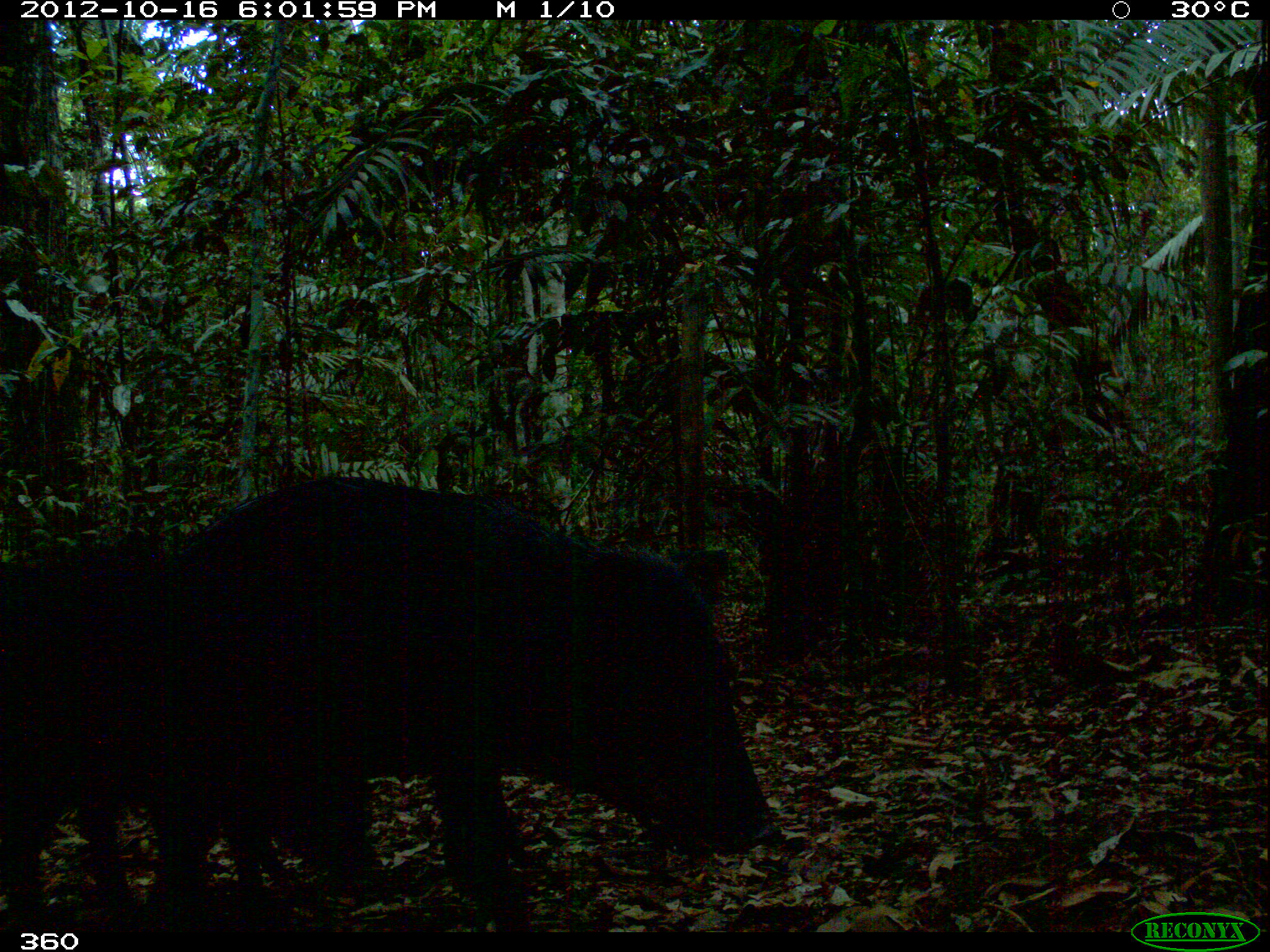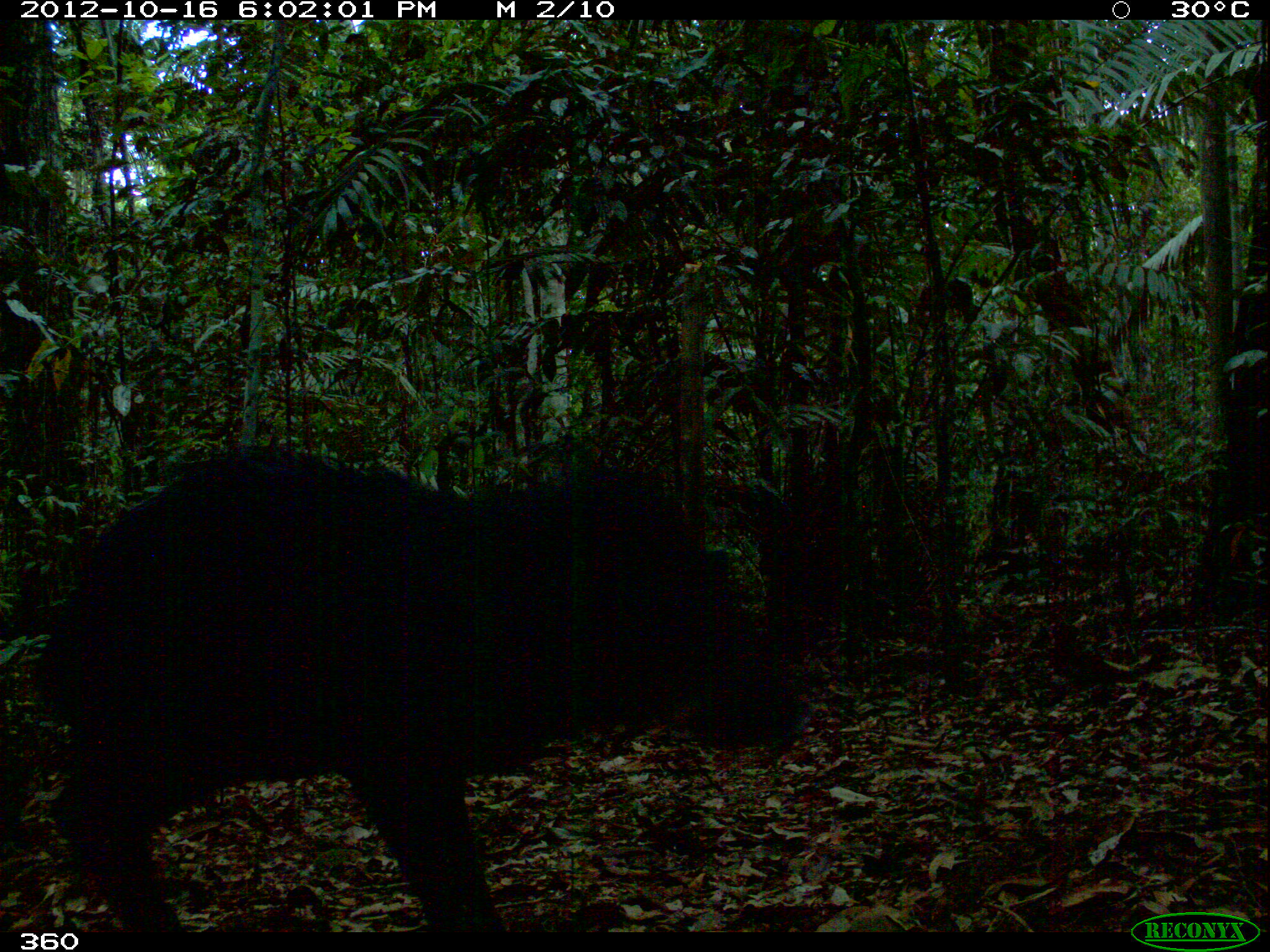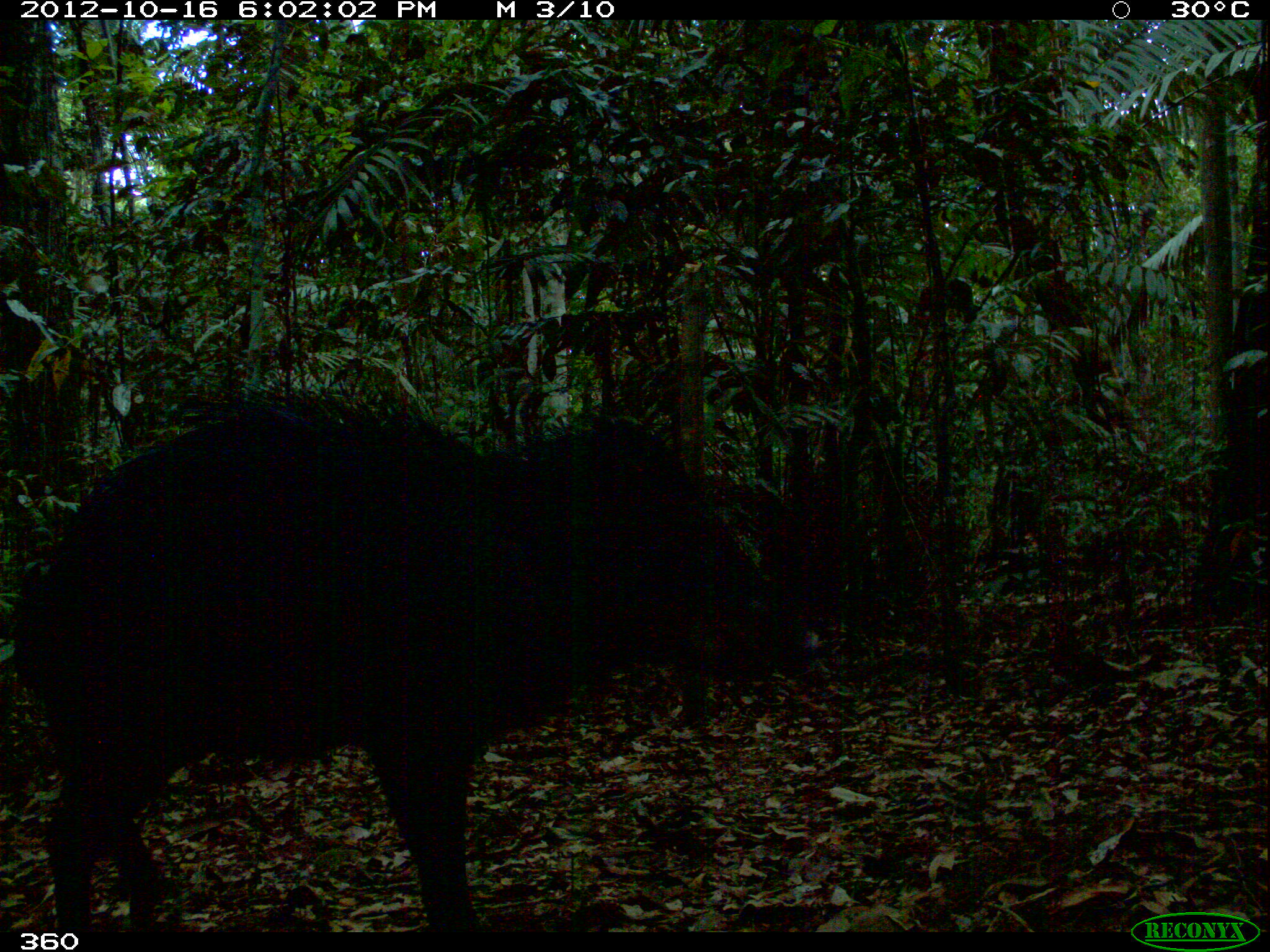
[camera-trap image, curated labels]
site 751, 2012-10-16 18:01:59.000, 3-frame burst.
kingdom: Animalia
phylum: Chordata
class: Mammalia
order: Artiodactyla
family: Tayassuidae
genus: Tayassu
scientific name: Tayassu pecari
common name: white-lipped peccary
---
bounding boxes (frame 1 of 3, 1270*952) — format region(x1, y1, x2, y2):
tayassu pecari: region(57, 471, 786, 924); region(2, 520, 393, 929)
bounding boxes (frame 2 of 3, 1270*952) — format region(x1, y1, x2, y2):
tayassu pecari: region(23, 437, 815, 929)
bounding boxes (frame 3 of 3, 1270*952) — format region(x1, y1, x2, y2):
tayassu pecari: region(7, 391, 829, 927)